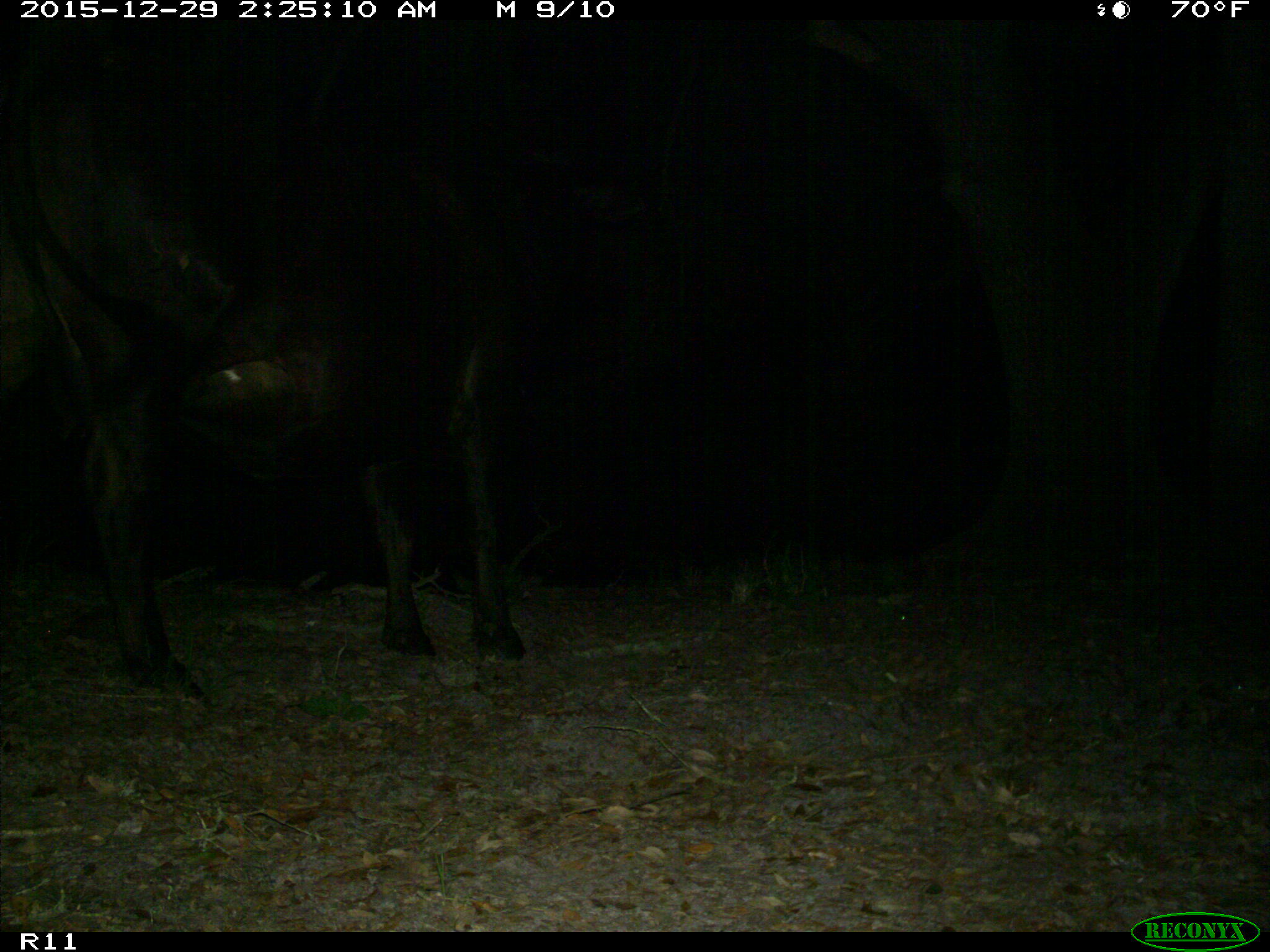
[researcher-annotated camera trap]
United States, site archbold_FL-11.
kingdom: Animalia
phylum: Chordata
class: Mammalia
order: Artiodactyla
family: Bovidae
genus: Bos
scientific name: Bos taurus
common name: domestic cow